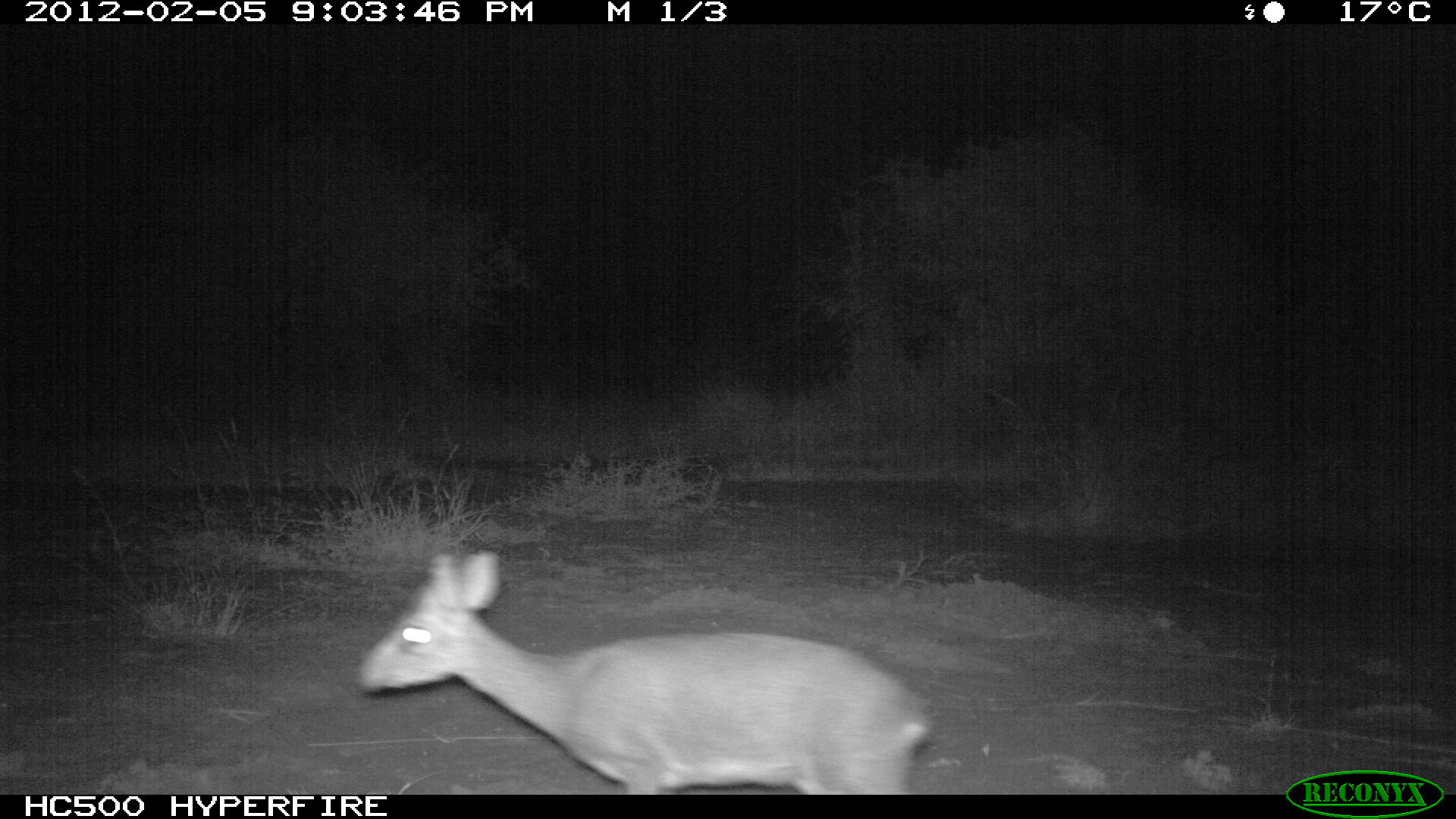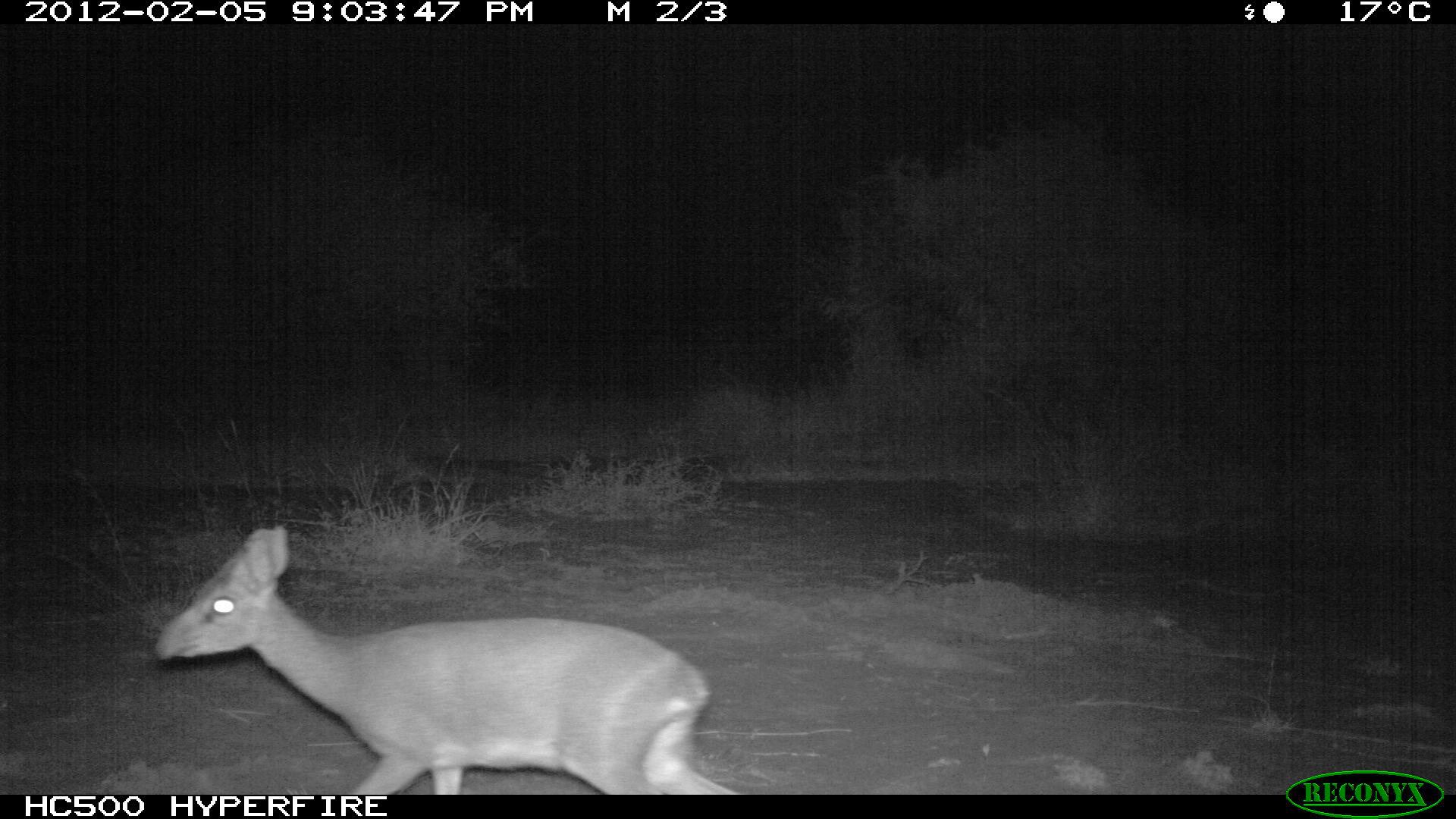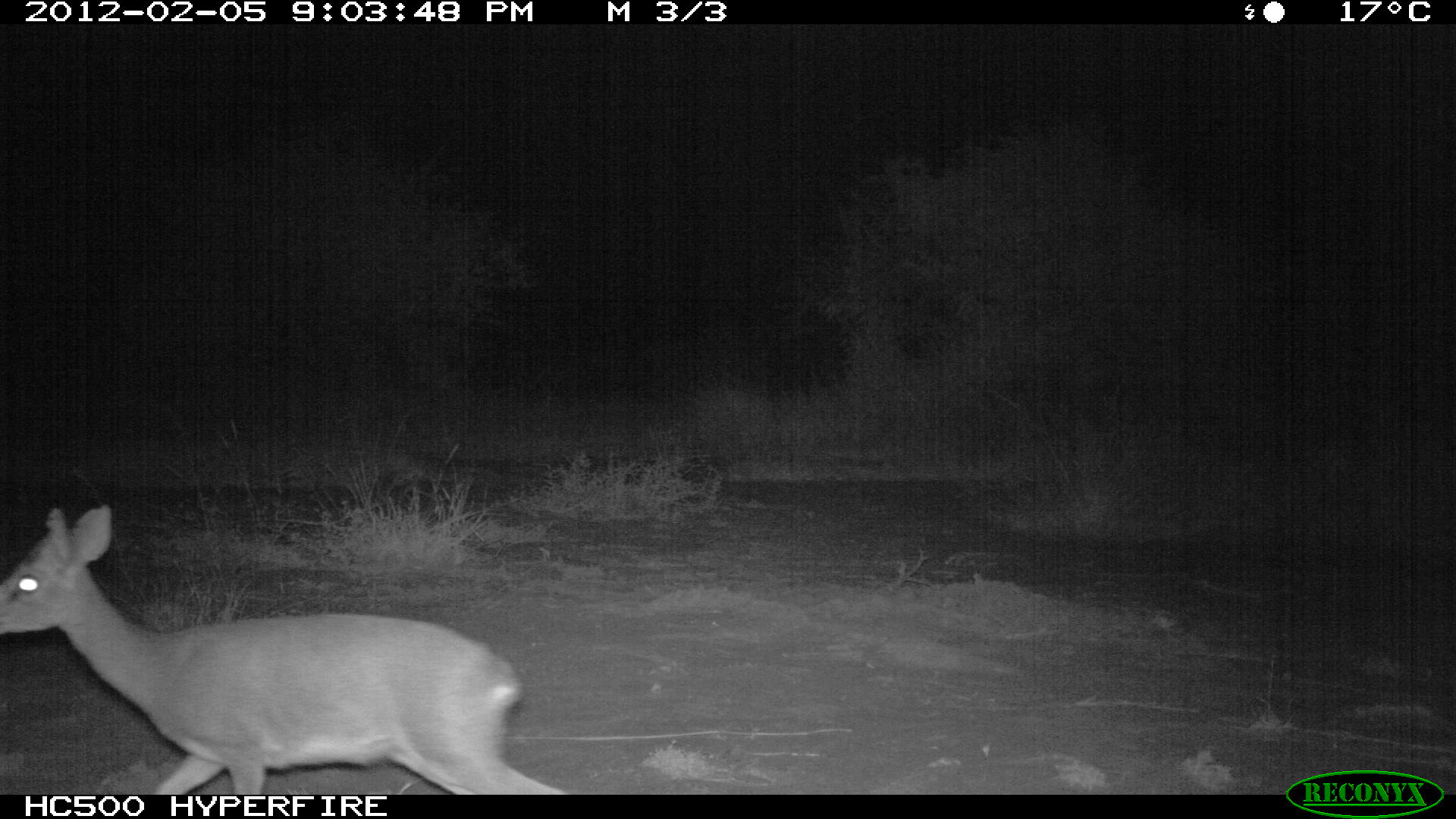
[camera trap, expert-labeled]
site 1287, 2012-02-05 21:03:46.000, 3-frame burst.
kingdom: Animalia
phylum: Chordata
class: Mammalia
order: Artiodactyla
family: Bovidae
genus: Madoqua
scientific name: Madoqua guentheri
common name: günther's dik-dik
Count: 1.